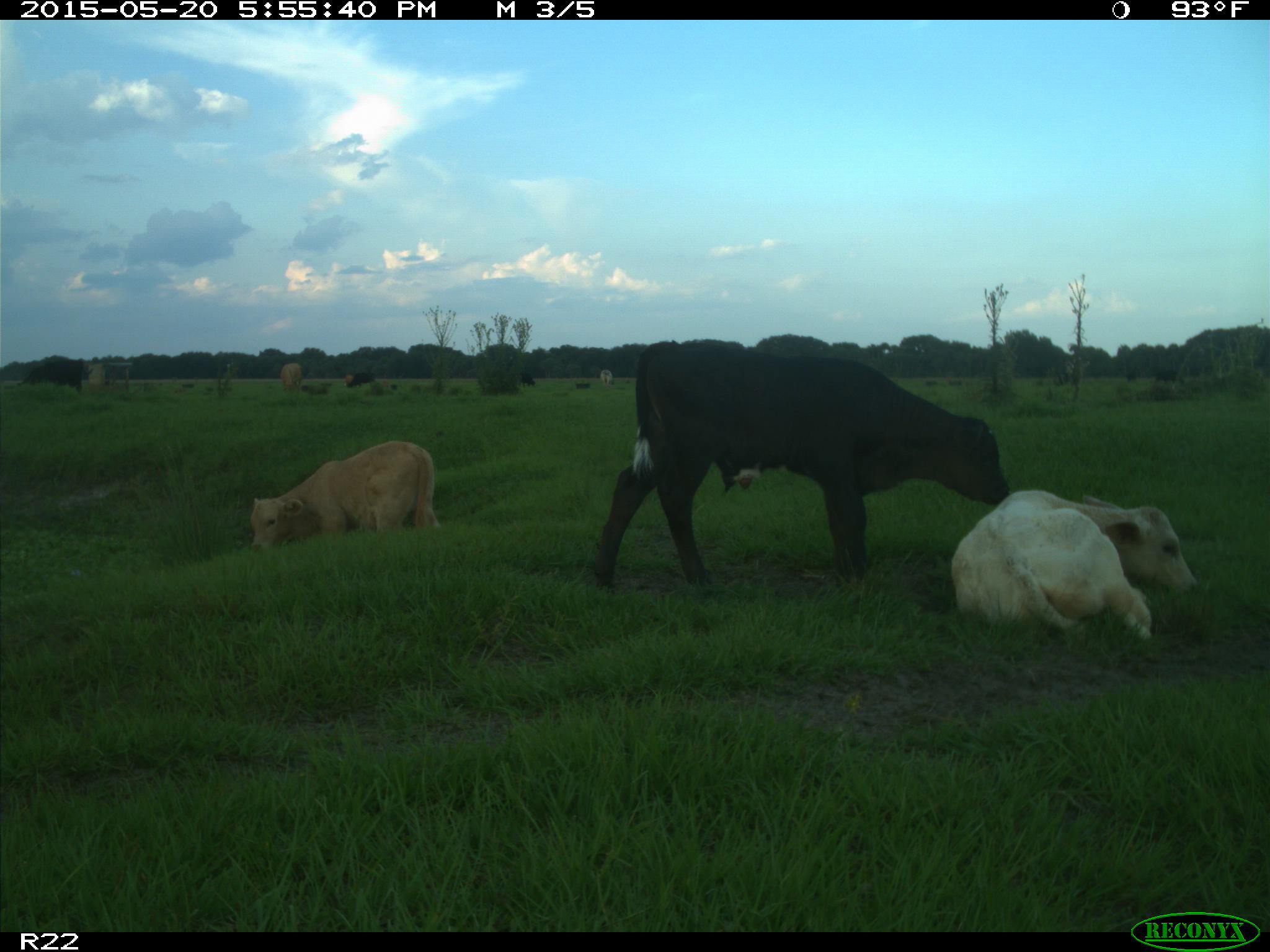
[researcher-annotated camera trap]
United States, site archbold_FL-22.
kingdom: Animalia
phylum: Chordata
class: Mammalia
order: Artiodactyla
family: Bovidae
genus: Bos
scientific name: Bos taurus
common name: domestic cow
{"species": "Bos taurus (domestic cow)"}